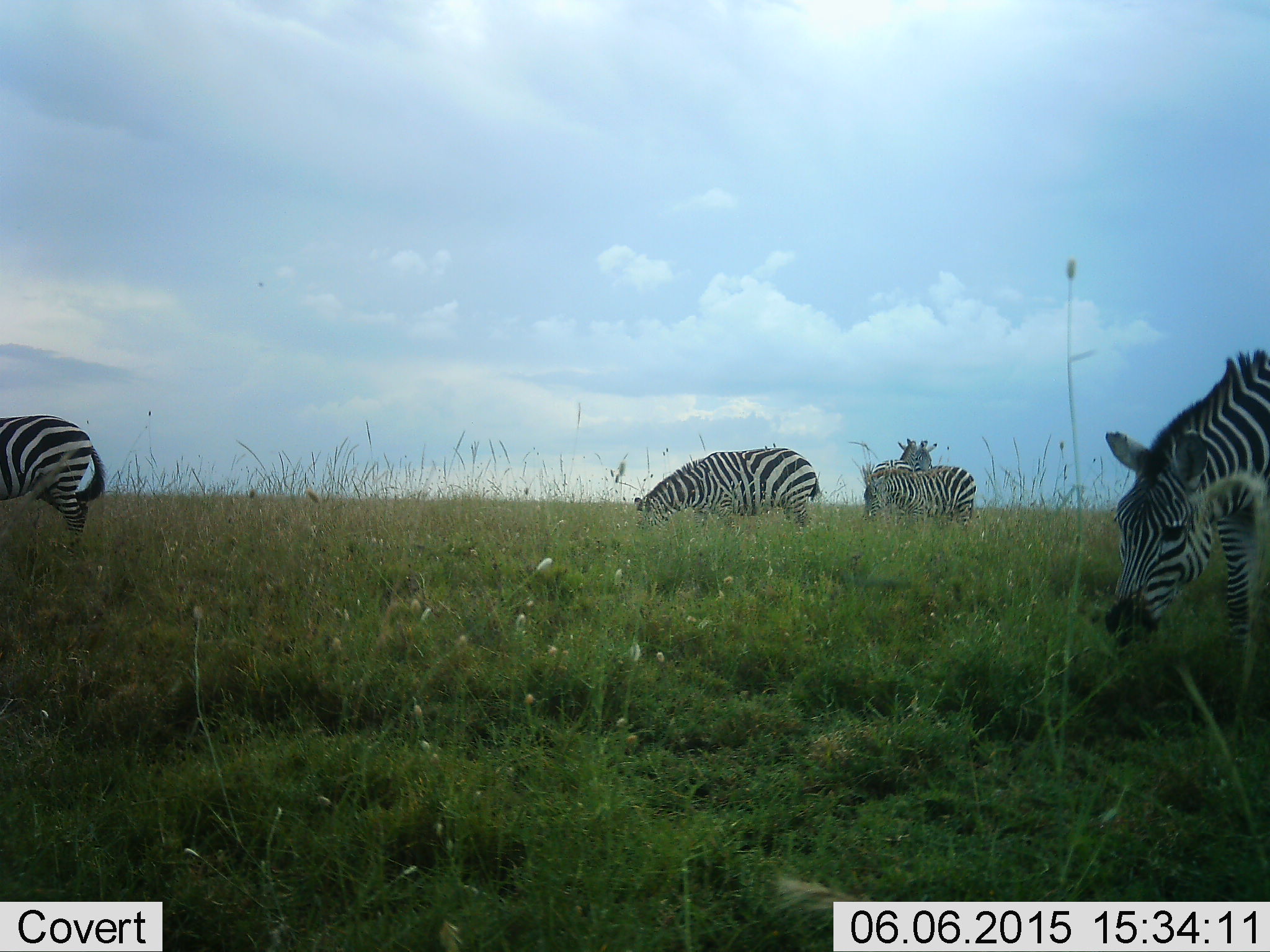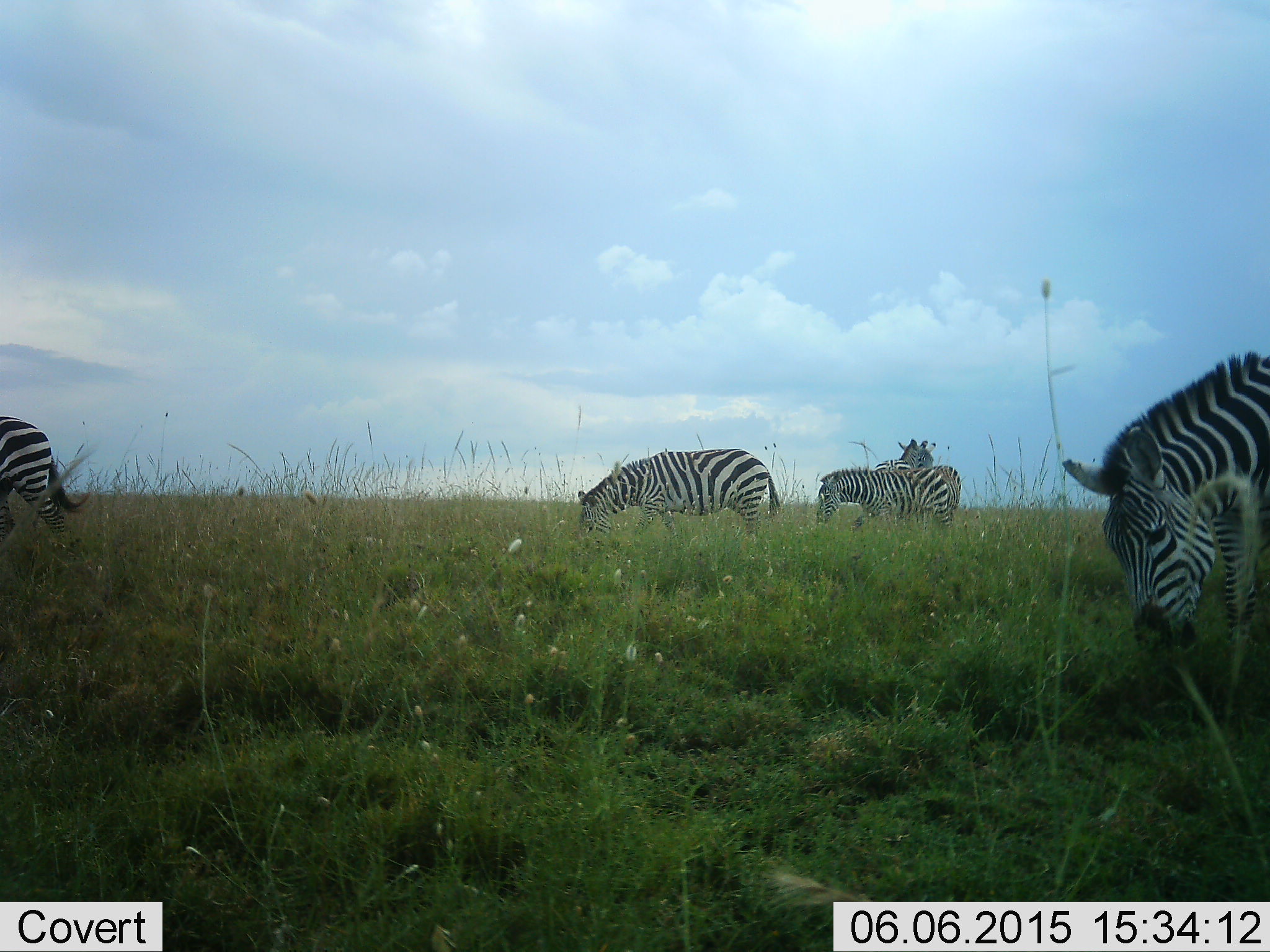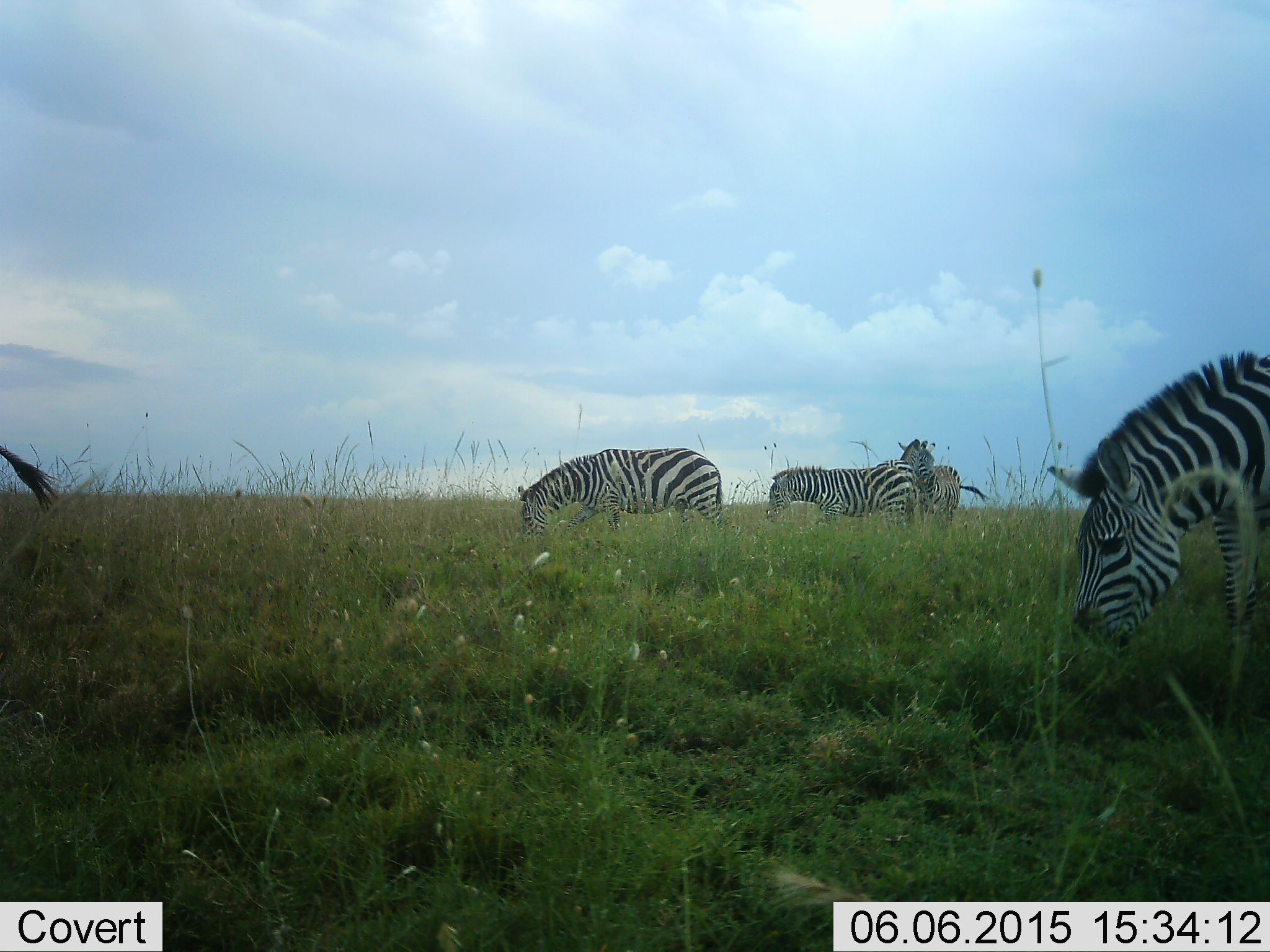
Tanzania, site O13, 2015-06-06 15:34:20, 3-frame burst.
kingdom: Animalia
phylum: Chordata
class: Mammalia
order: Perissodactyla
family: Equidae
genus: Equus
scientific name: Equus quagga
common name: plains zebra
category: zebra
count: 5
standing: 20%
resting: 0%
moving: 50%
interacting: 0%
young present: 0%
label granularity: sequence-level